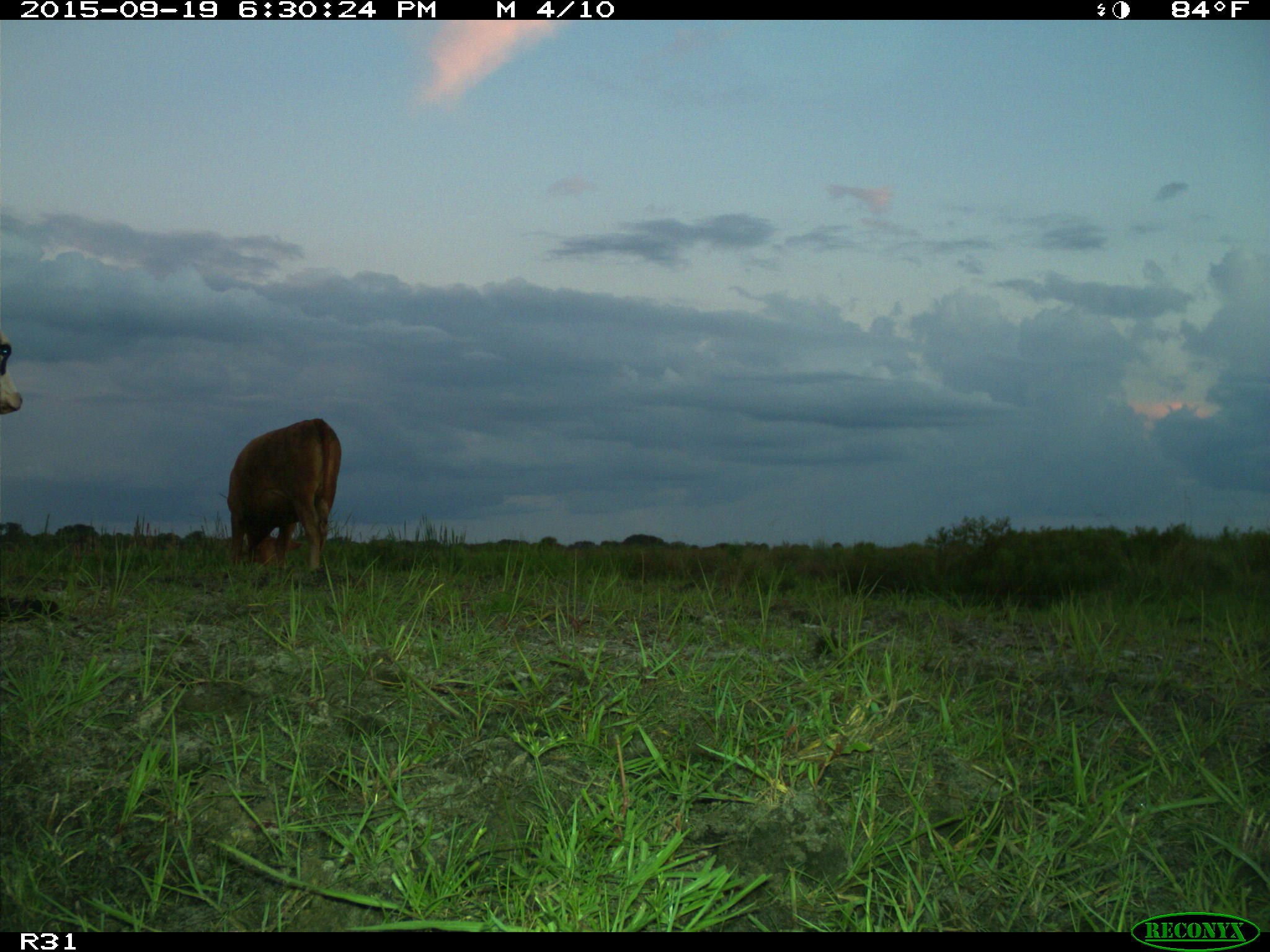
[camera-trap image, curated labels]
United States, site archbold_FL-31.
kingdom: Animalia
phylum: Chordata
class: Mammalia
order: Artiodactyla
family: Bovidae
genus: Bos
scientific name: Bos taurus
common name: domestic cow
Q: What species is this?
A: Bos taurus (domestic cow).